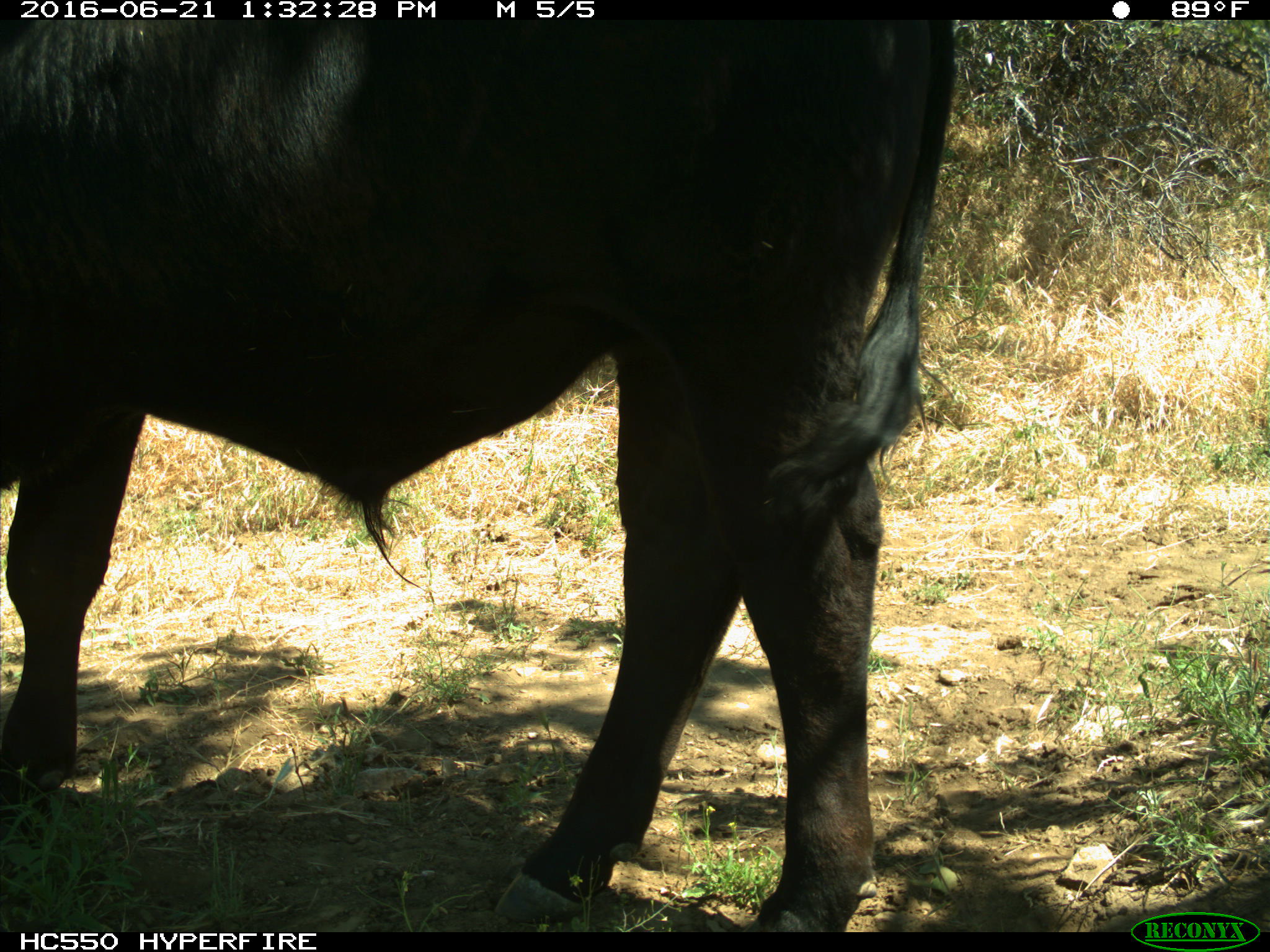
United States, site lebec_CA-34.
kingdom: Animalia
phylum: Chordata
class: Mammalia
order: Artiodactyla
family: Bovidae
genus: Bos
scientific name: Bos taurus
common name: domestic cow